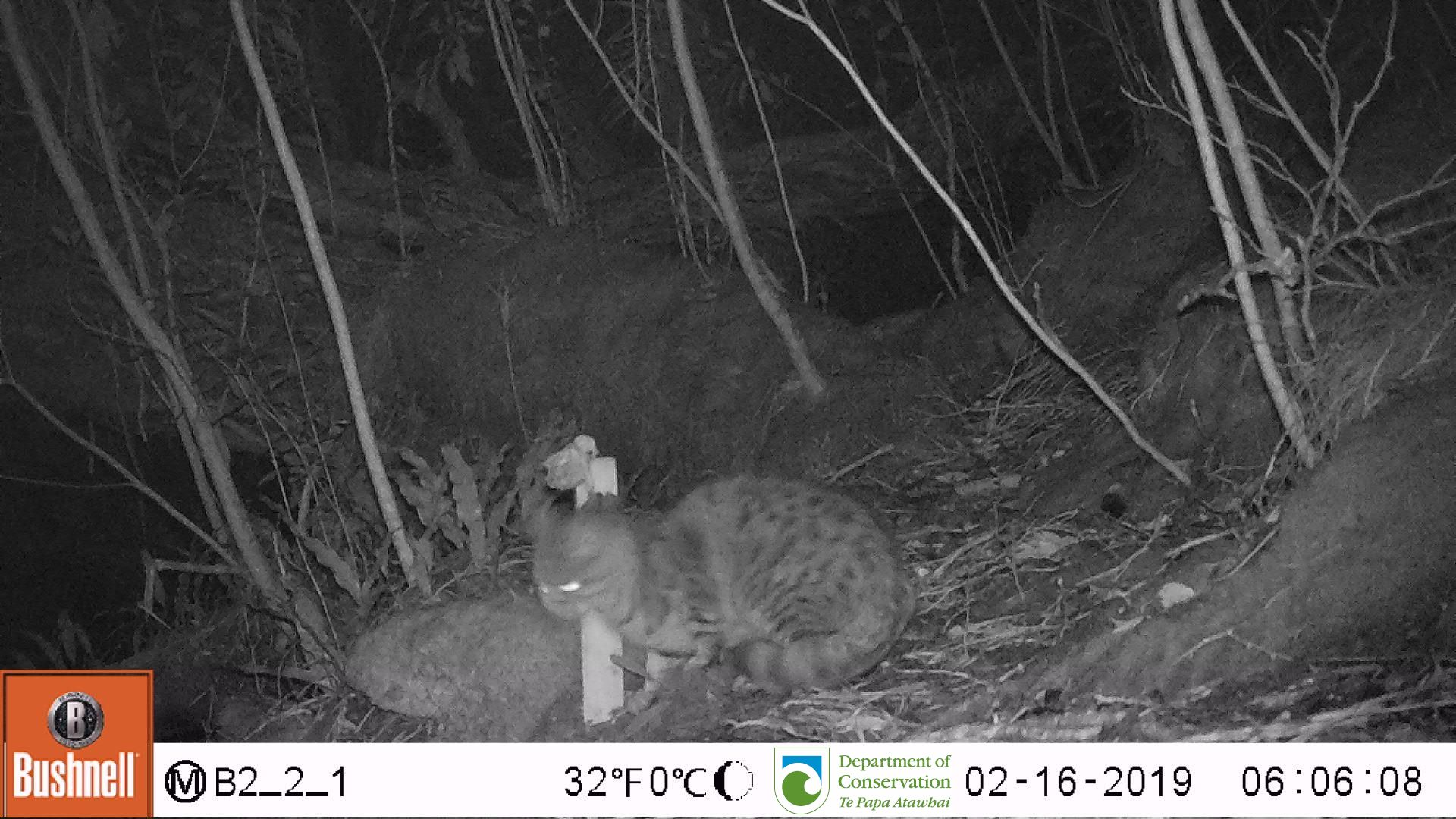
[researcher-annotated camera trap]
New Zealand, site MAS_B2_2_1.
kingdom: Animalia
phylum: Chordata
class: Mammalia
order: Carnivora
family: Felidae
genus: Felis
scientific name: Felis catus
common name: domestic cat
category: cat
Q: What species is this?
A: Cat (domestic cat) (Felis catus).